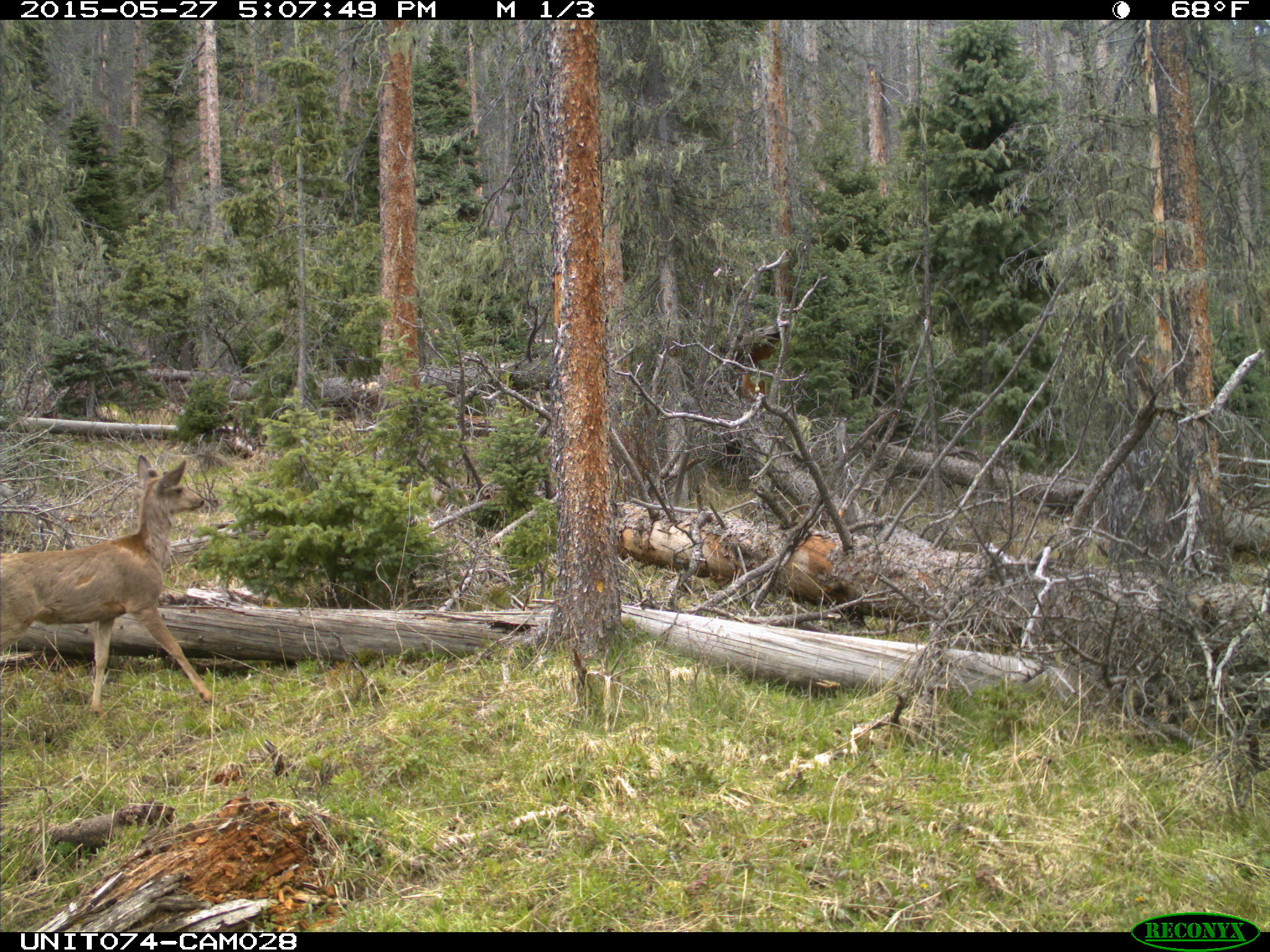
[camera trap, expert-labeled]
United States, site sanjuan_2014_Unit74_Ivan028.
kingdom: Animalia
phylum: Chordata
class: Mammalia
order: Artiodactyla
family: Cervidae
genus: Odocoileus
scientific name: Odocoileus hemionus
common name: mule deer